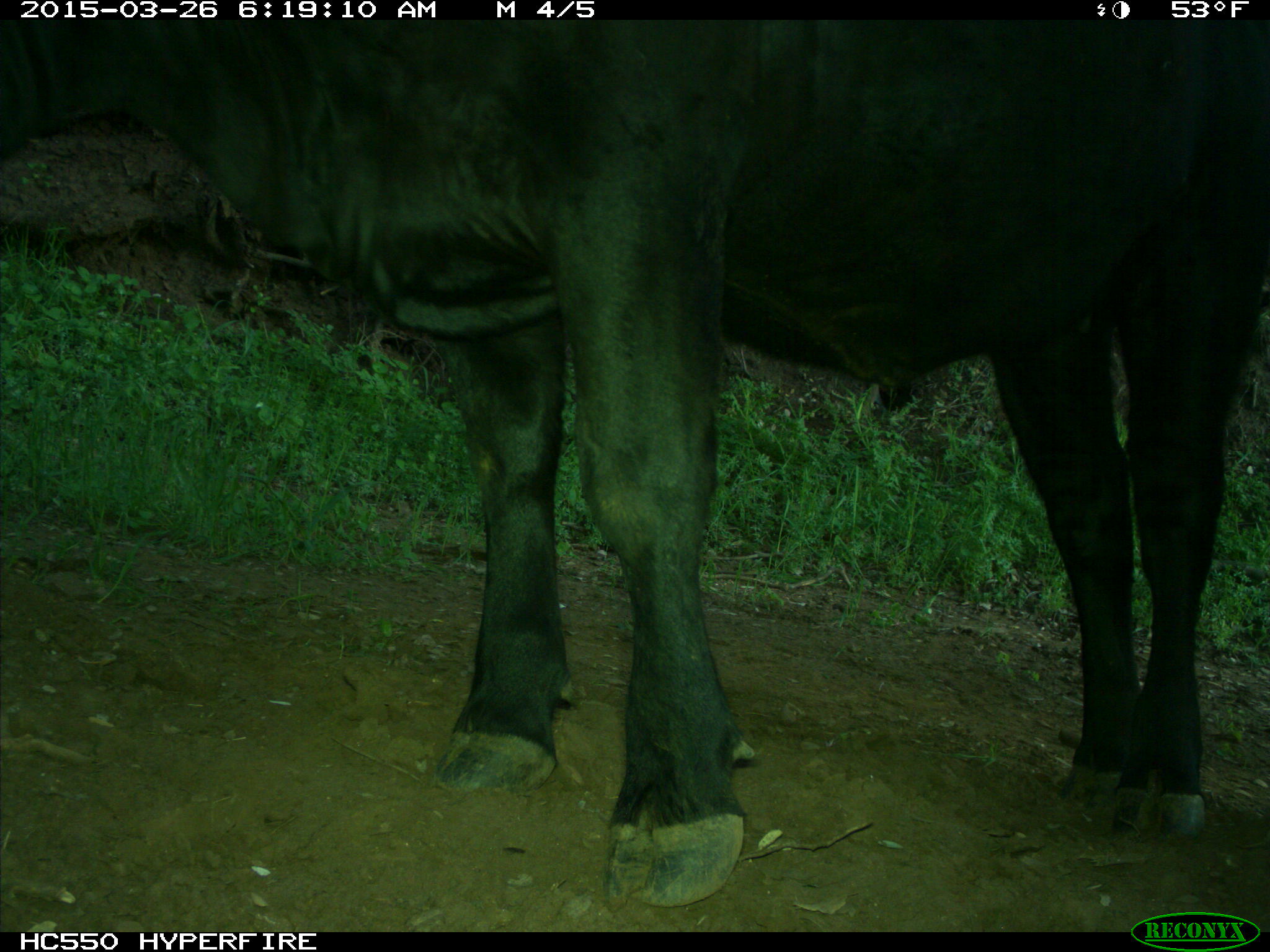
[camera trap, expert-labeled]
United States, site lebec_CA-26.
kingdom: Animalia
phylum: Chordata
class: Mammalia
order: Artiodactyla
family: Bovidae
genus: Bos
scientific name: Bos taurus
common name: domestic cow